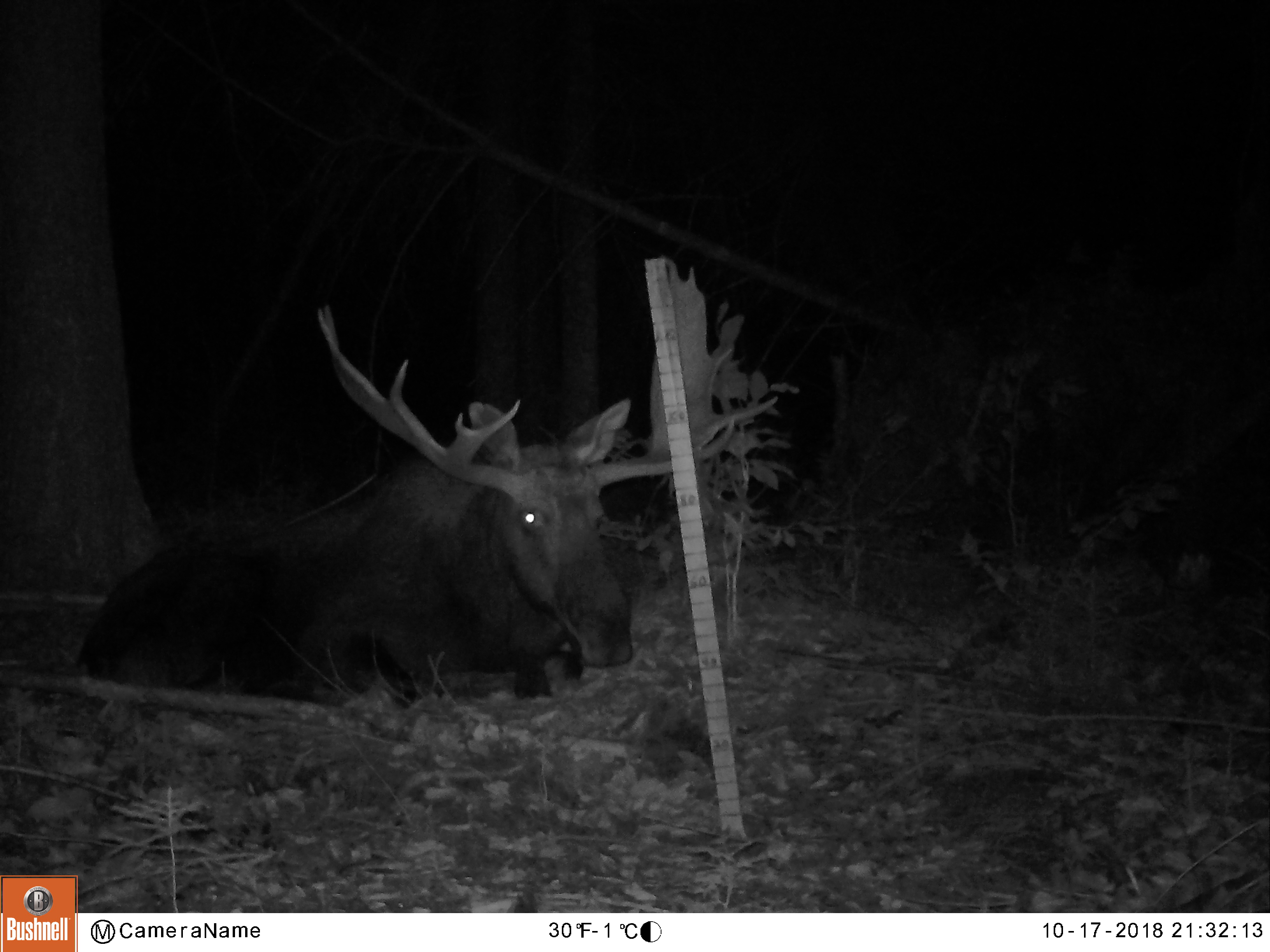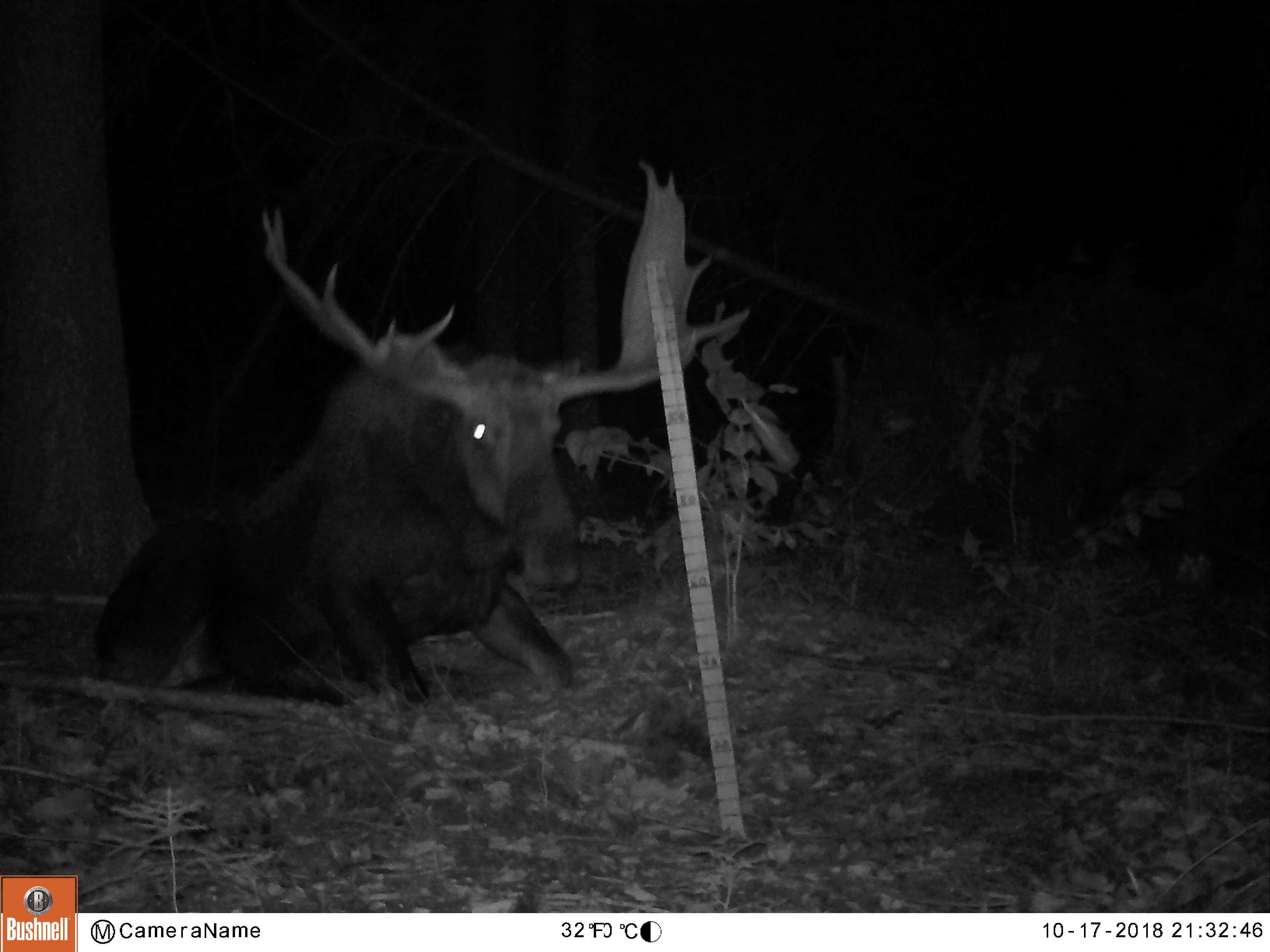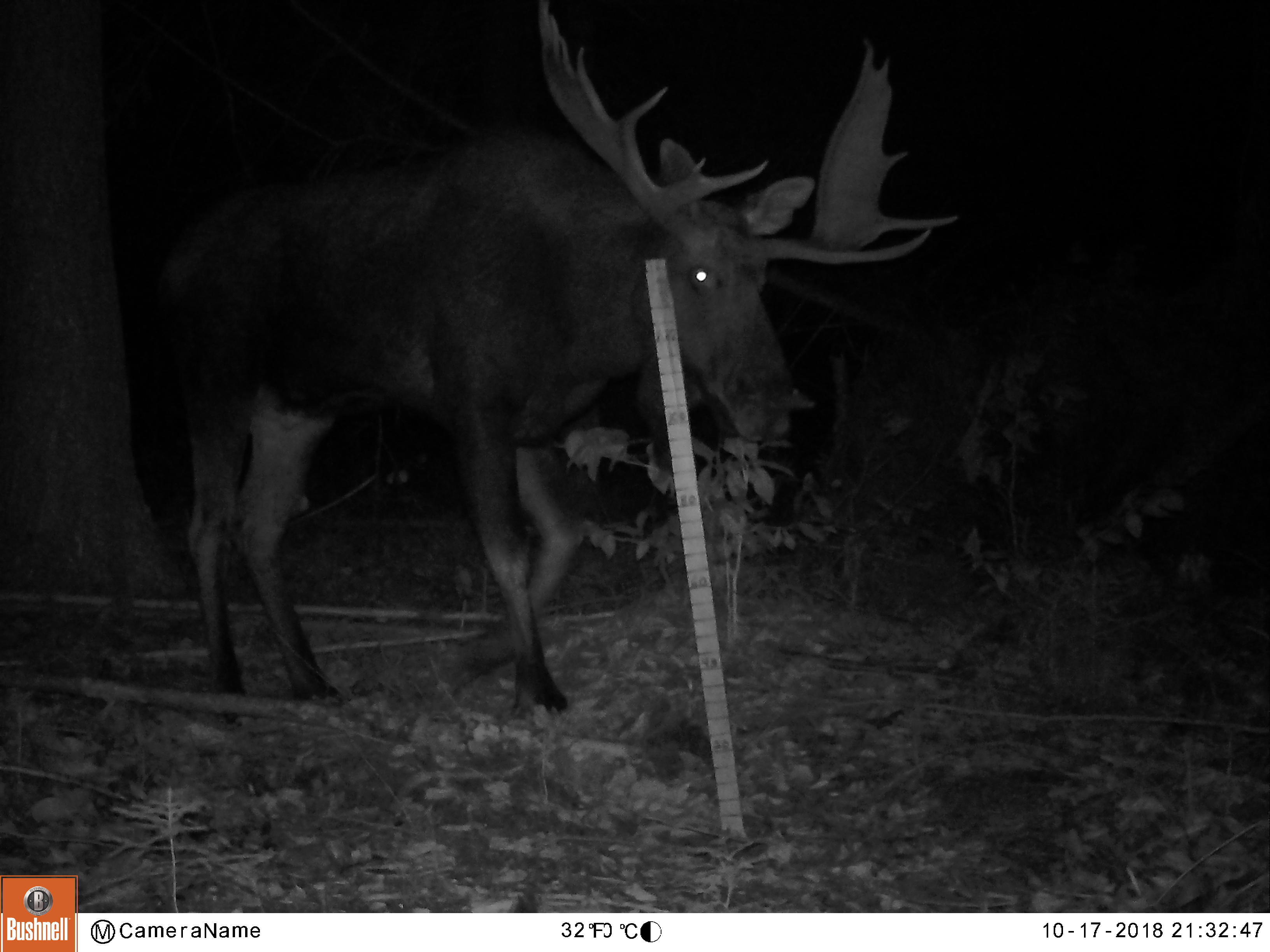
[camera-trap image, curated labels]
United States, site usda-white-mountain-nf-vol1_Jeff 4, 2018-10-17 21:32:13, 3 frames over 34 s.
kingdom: Animalia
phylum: Chordata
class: Mammalia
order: Artiodactyla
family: Cervidae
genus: Alces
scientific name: Alces alces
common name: moose